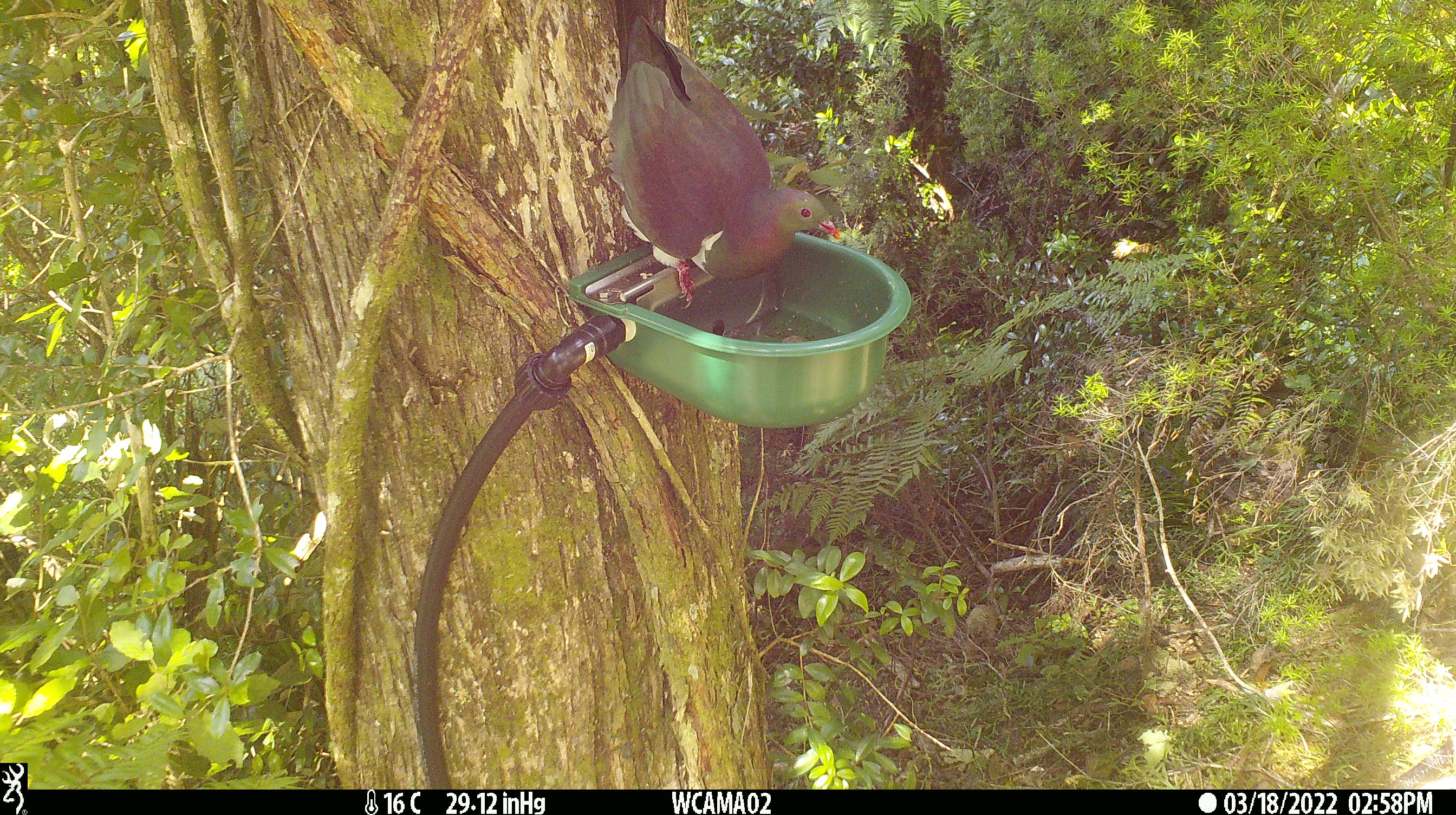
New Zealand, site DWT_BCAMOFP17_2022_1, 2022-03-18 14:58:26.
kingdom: Animalia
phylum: Chordata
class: Aves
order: Columbiformes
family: Columbidae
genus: Hemiphaga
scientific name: Hemiphaga novaeseelandiae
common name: new zealand pigeon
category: kereru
Kereru (new zealand pigeon) (Hemiphaga novaeseelandiae).